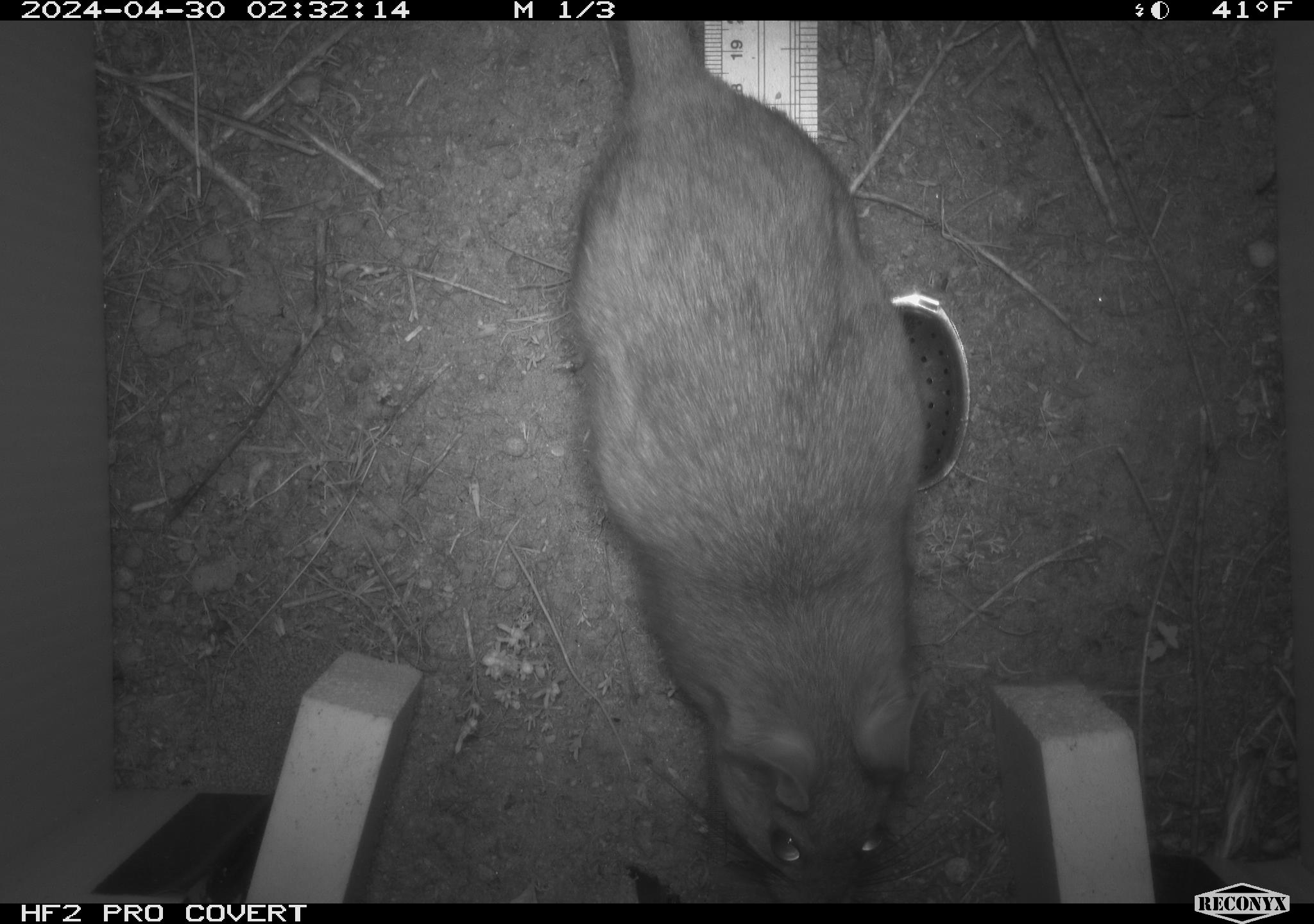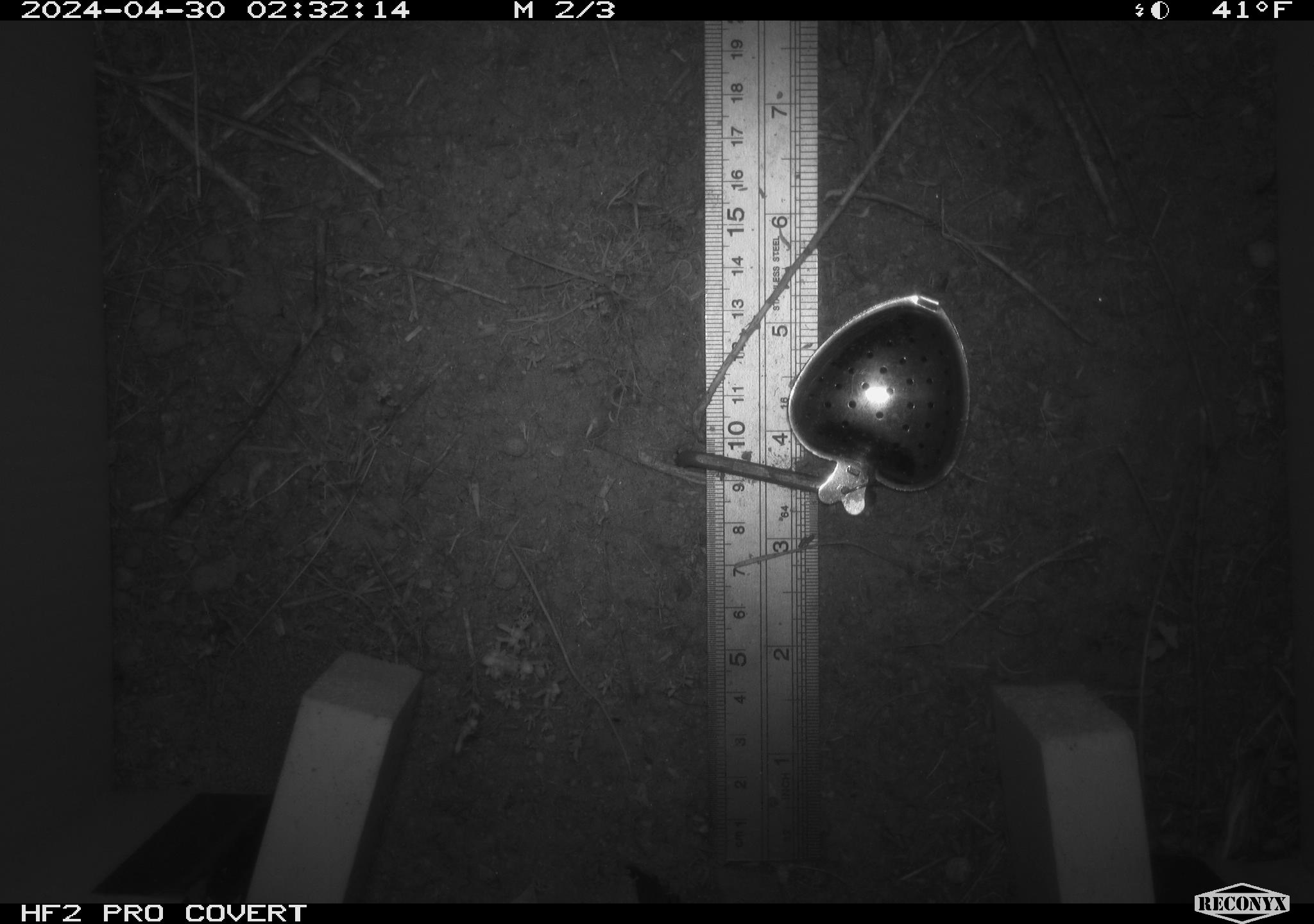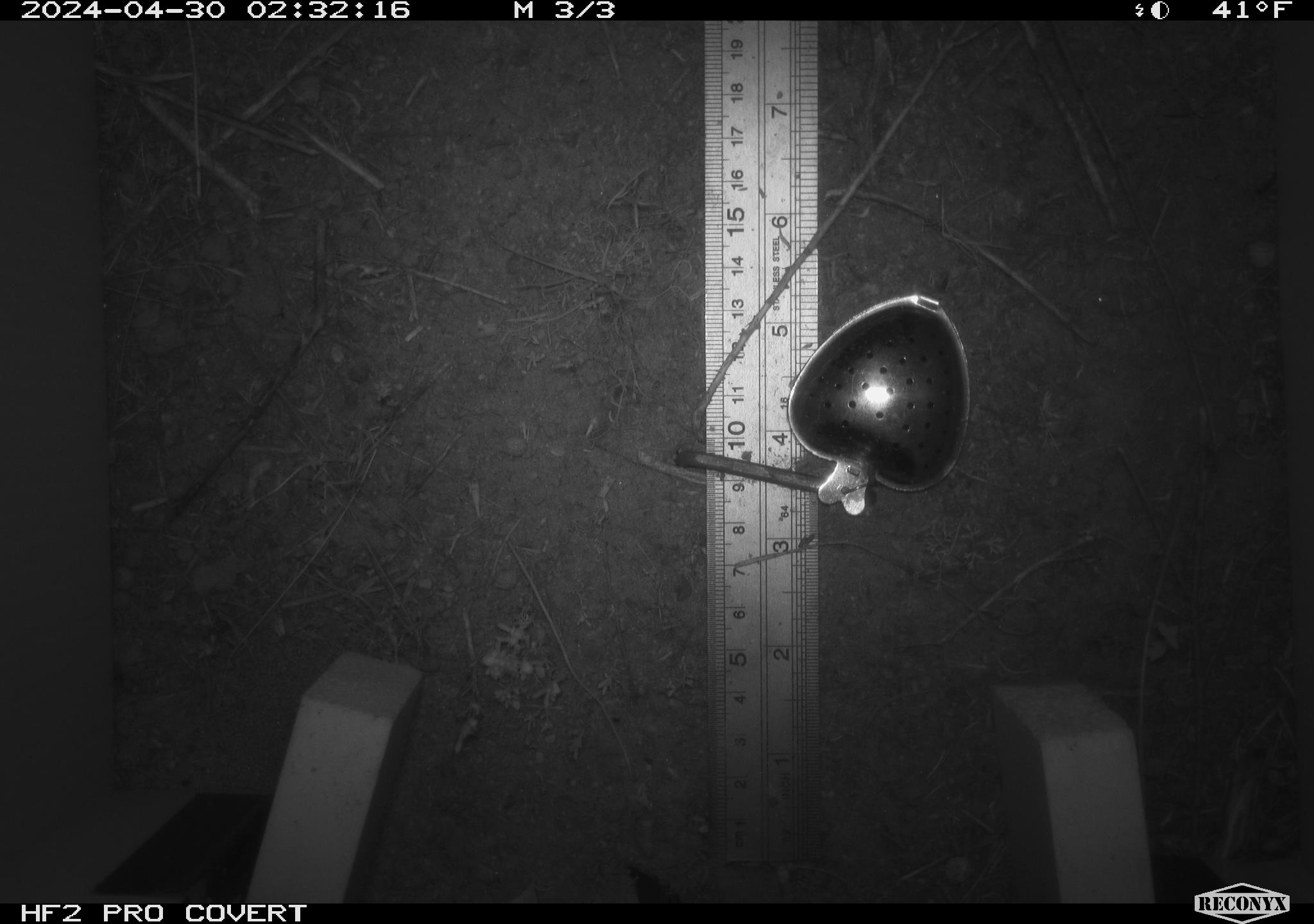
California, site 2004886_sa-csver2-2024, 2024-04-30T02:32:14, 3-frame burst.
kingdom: Animalia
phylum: Chordata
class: Mammalia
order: Rodentia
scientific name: Rodentia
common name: rodent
Rodent (Rodentia).